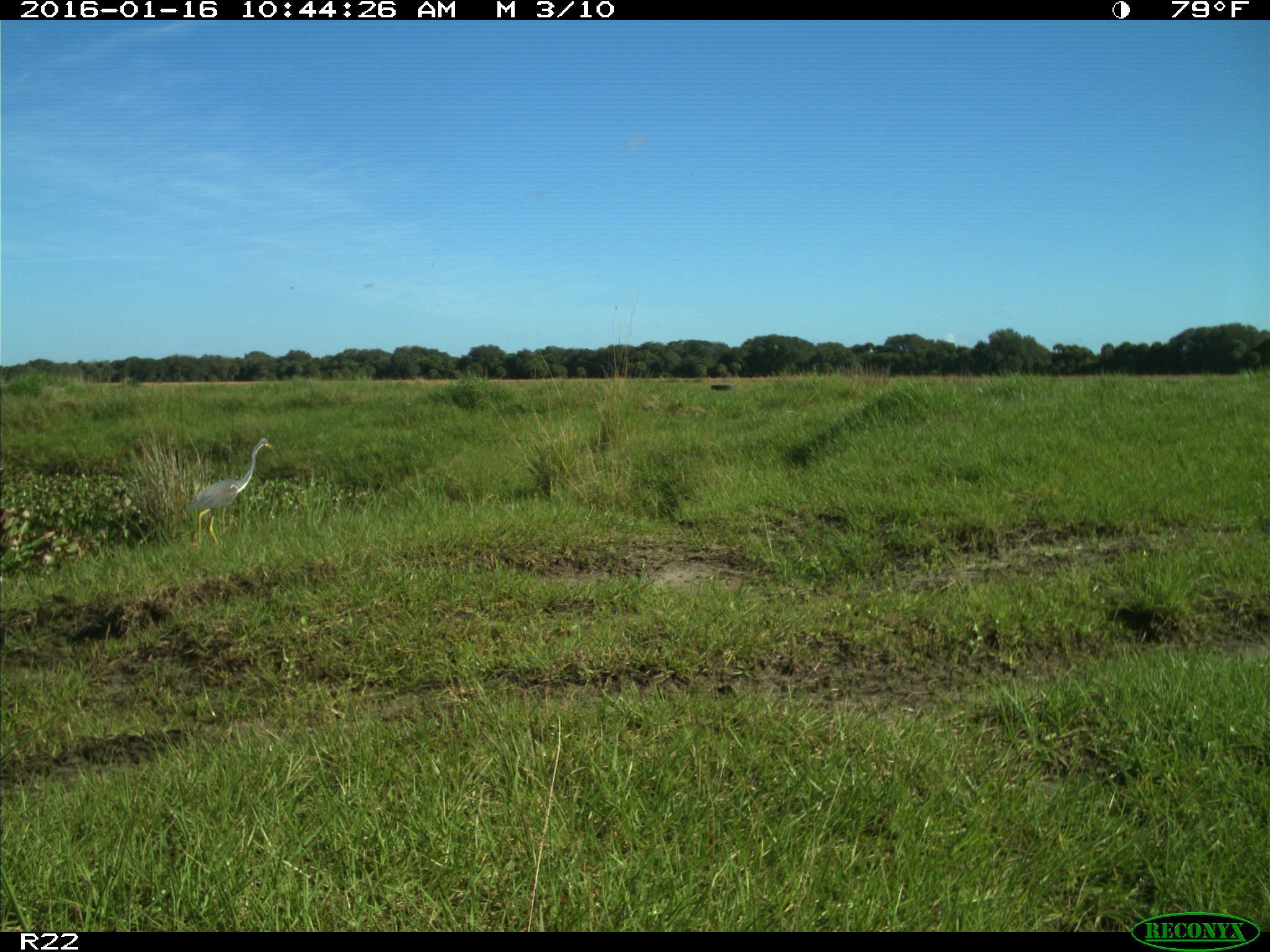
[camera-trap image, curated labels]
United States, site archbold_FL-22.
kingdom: Animalia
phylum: Chordata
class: Aves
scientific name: Aves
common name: birds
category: unidentified bird